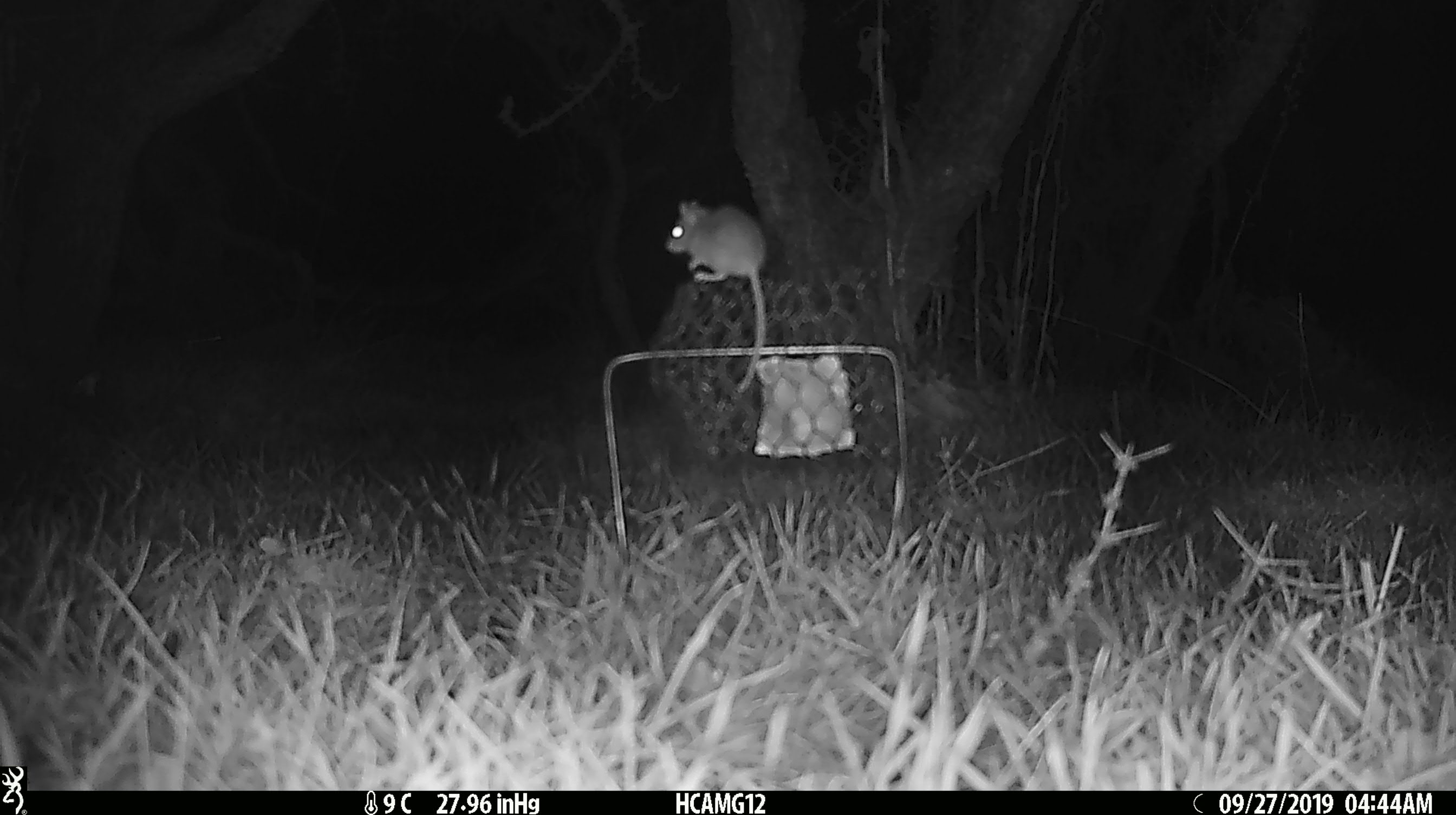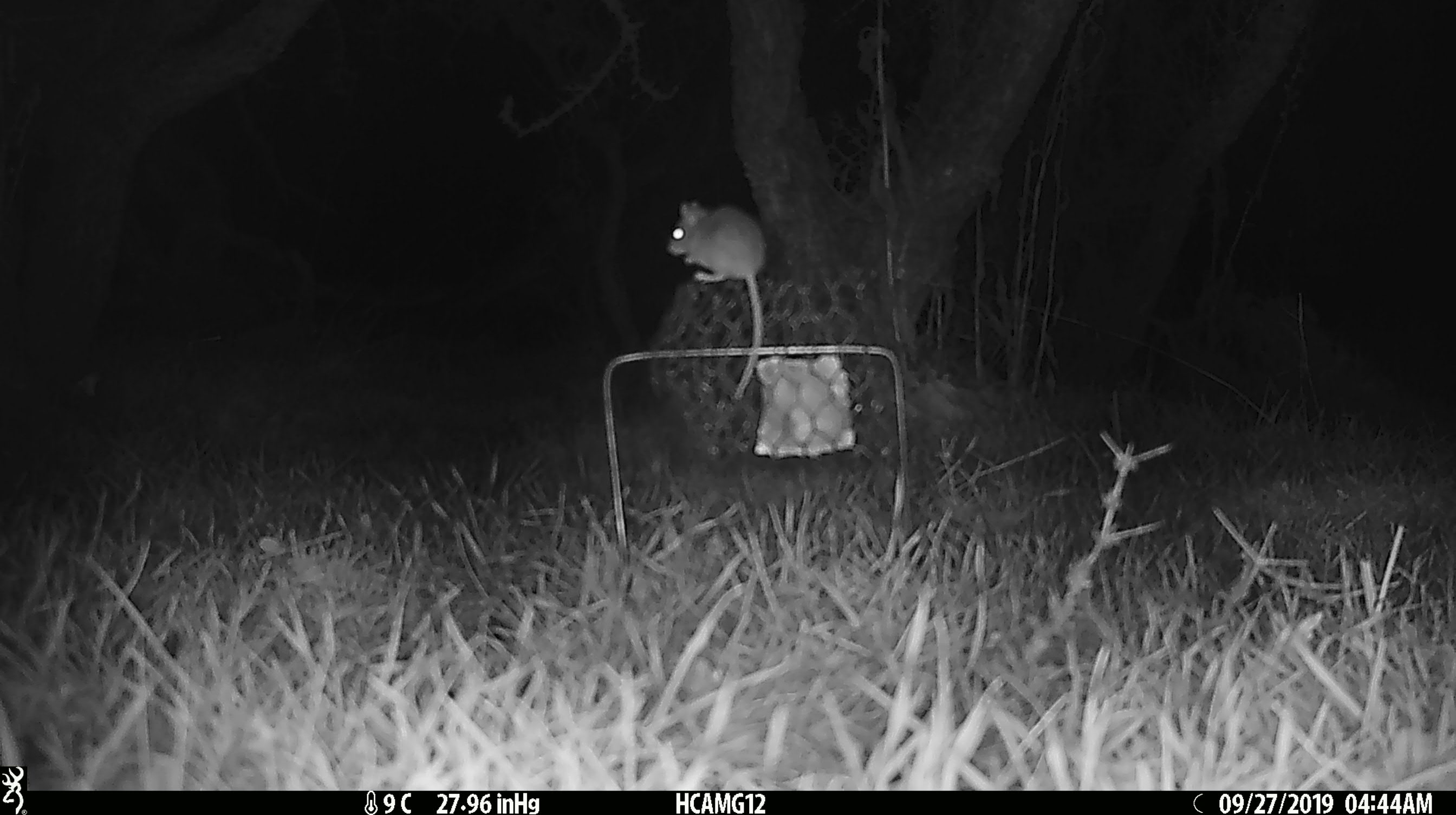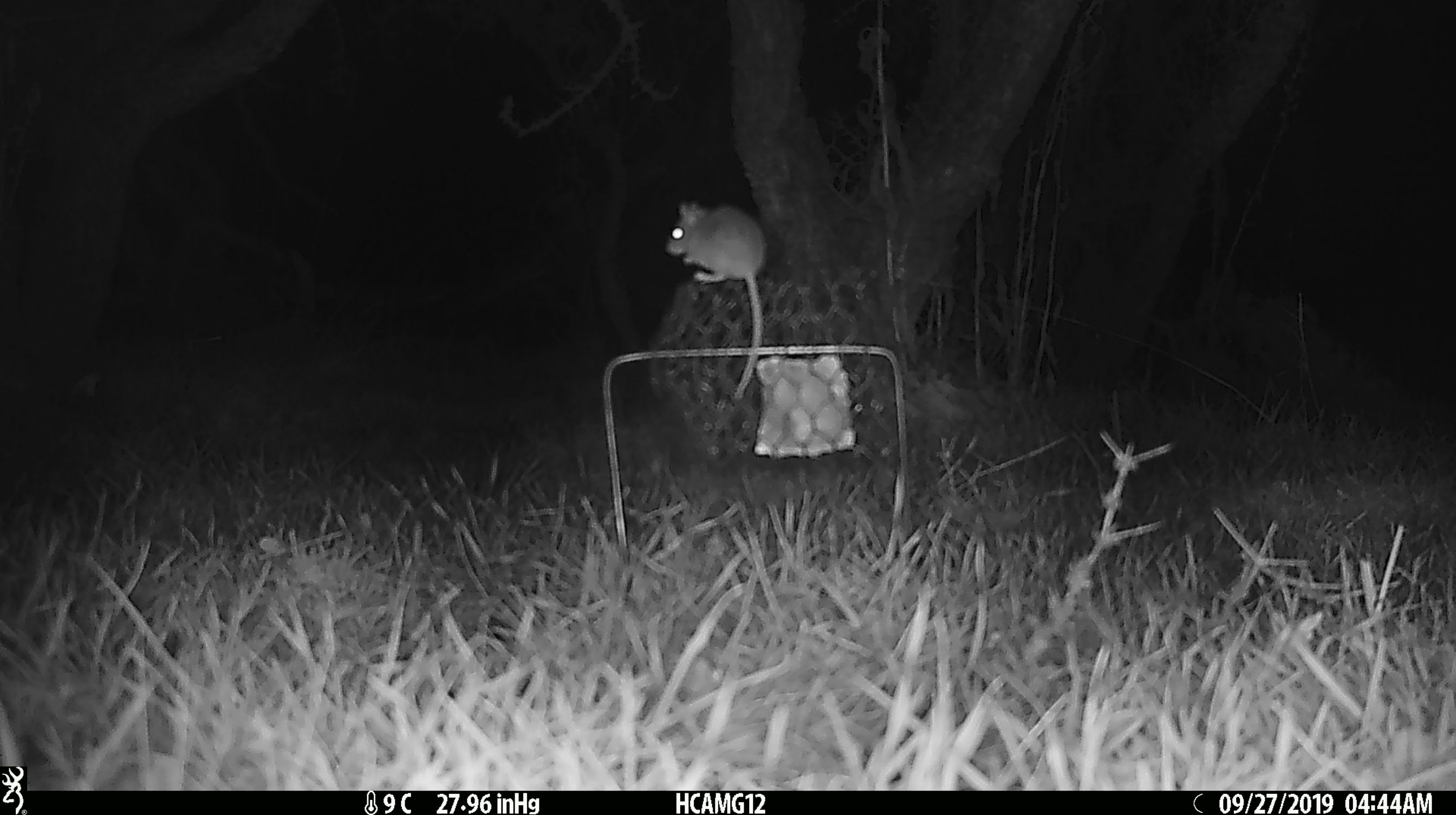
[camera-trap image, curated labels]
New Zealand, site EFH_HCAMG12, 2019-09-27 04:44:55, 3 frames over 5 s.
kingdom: Animalia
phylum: Chordata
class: Mammalia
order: Rodentia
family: Muridae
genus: Mus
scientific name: Mus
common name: mouse